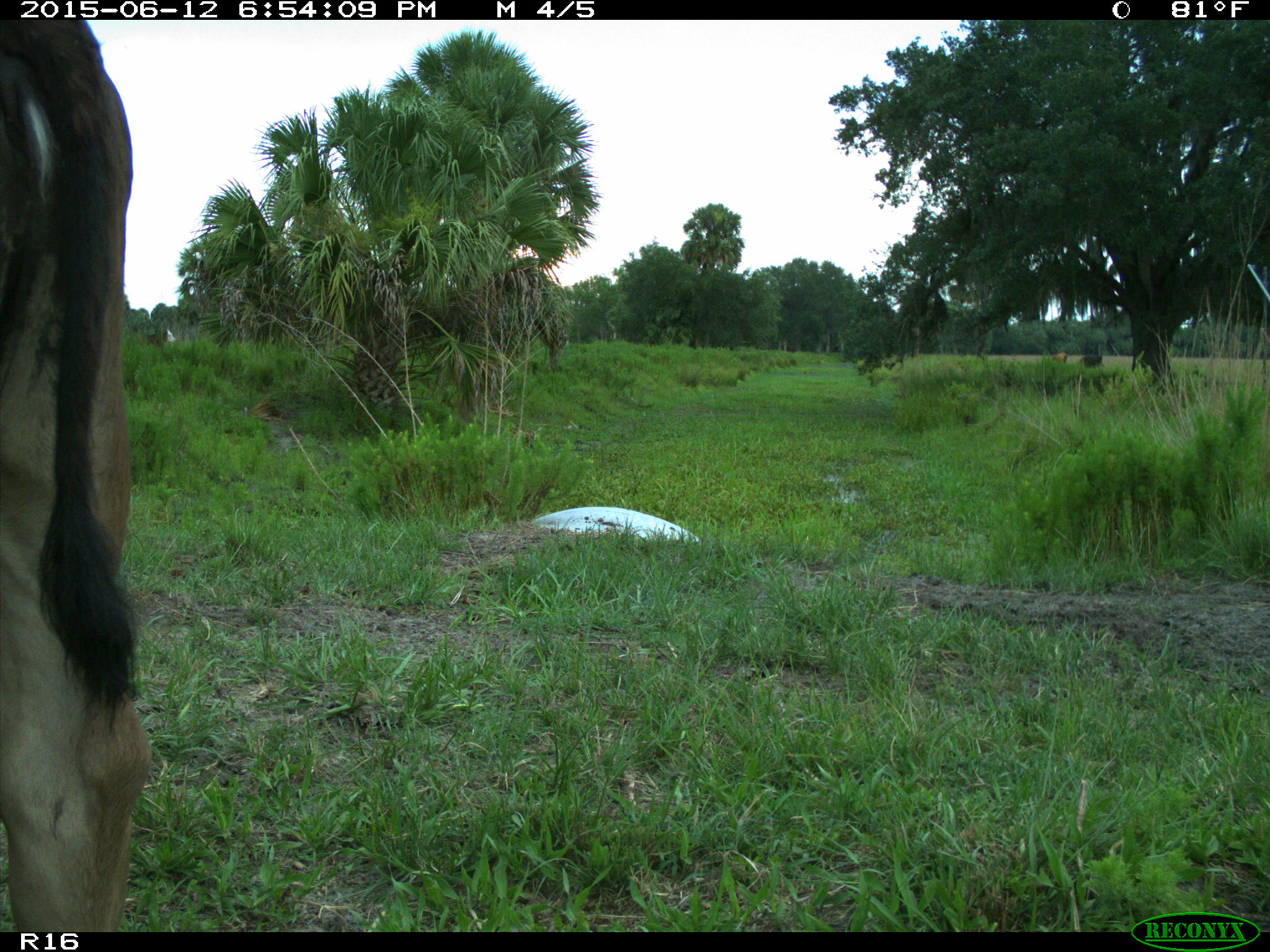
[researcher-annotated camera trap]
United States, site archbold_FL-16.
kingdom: Animalia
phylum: Chordata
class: Mammalia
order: Artiodactyla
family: Bovidae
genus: Bos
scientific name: Bos taurus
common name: domestic cow